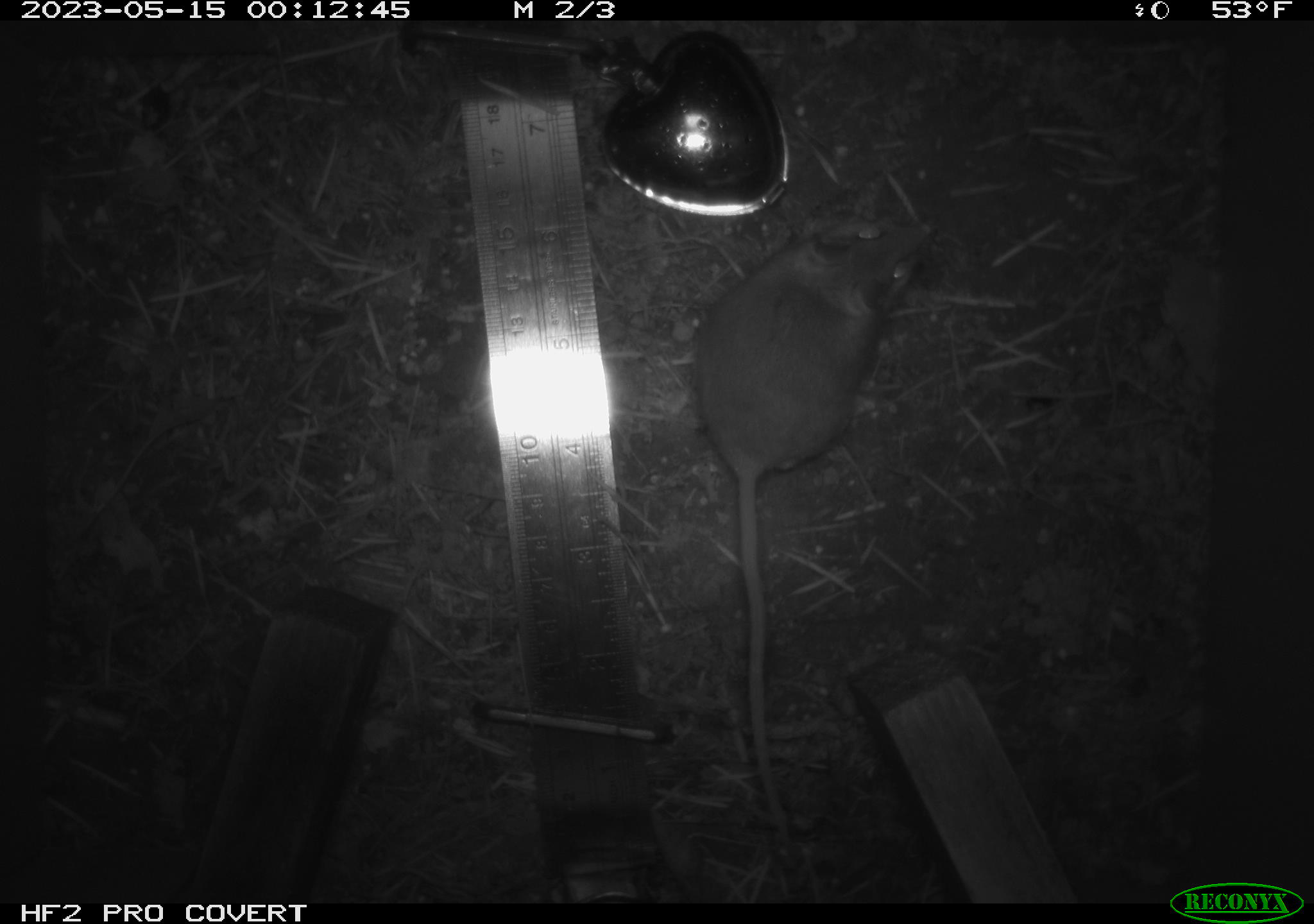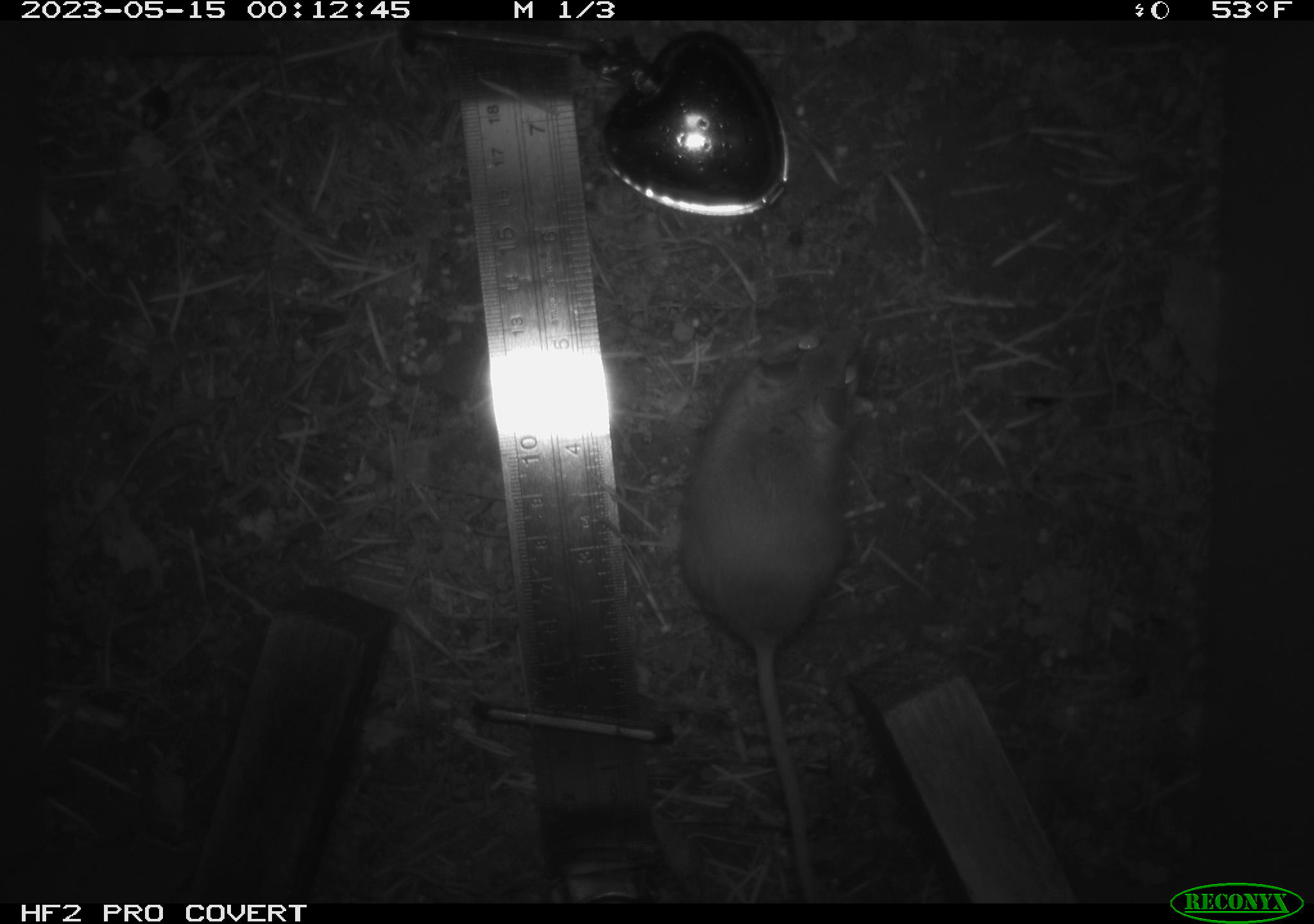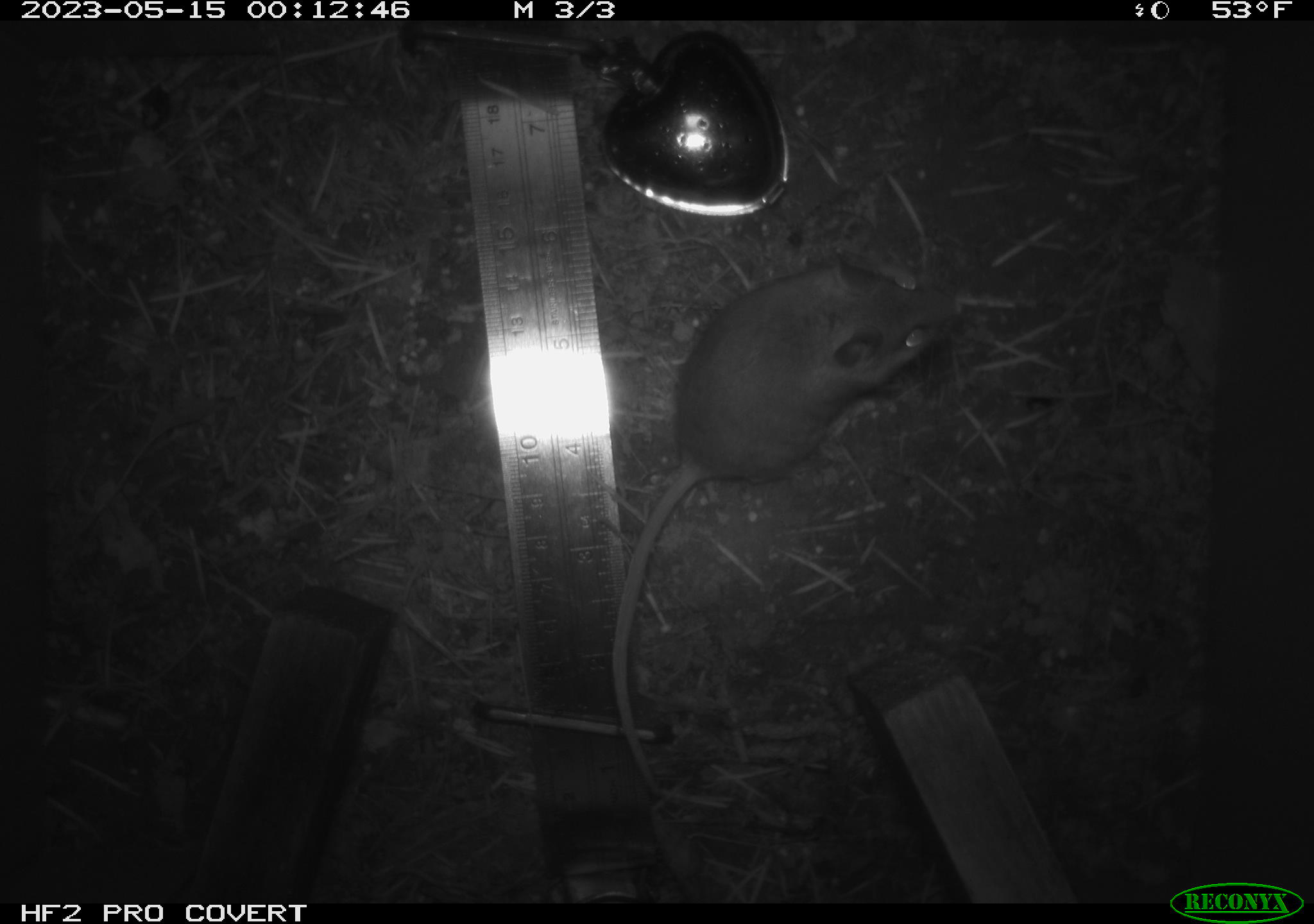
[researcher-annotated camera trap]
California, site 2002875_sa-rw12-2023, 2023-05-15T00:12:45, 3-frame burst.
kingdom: Animalia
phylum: Chordata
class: Mammalia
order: Rodentia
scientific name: Rodentia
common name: mouse species